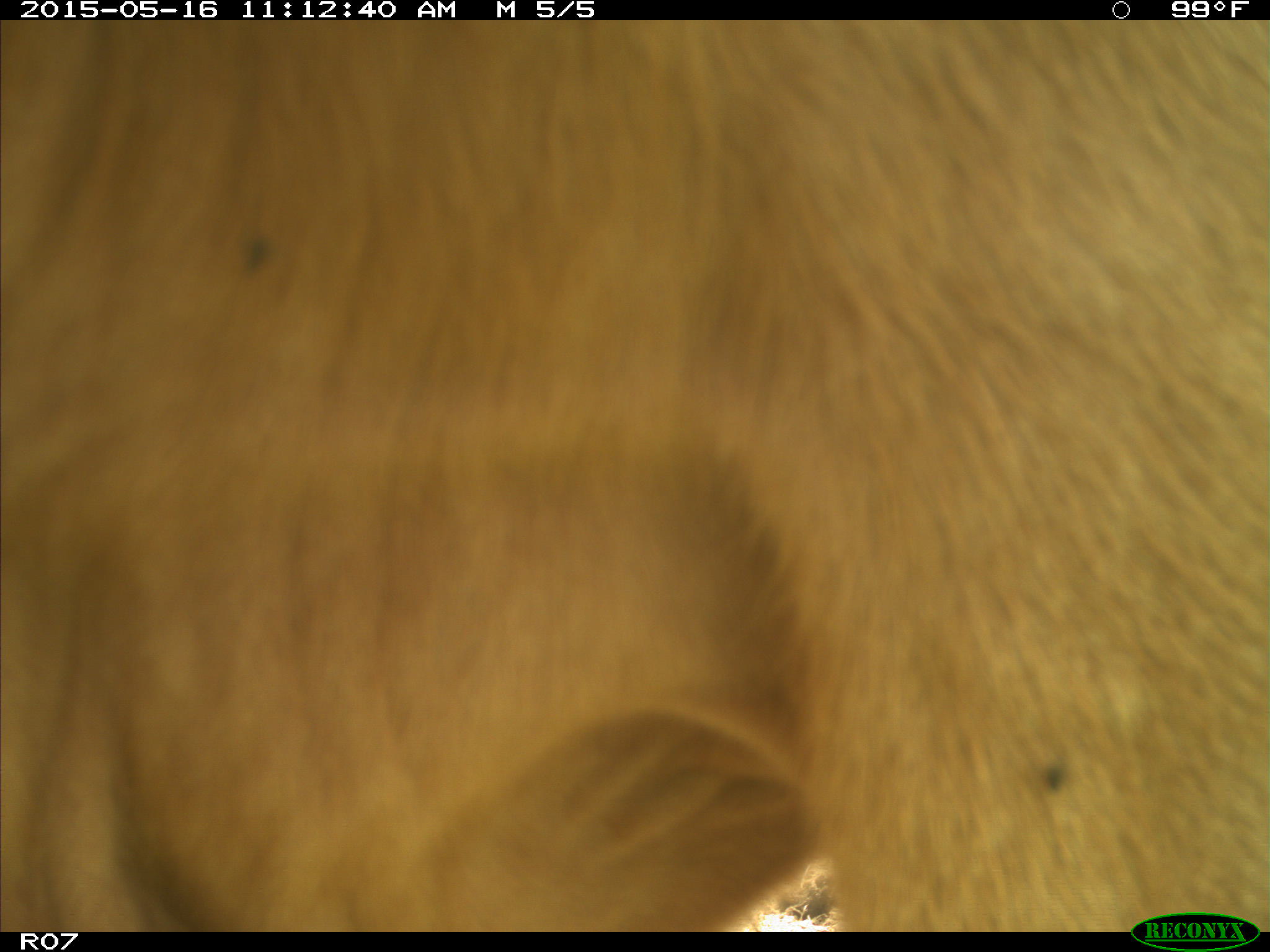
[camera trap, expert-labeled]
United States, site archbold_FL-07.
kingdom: Animalia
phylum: Chordata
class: Mammalia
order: Artiodactyla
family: Bovidae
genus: Bos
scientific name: Bos taurus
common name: domestic cow